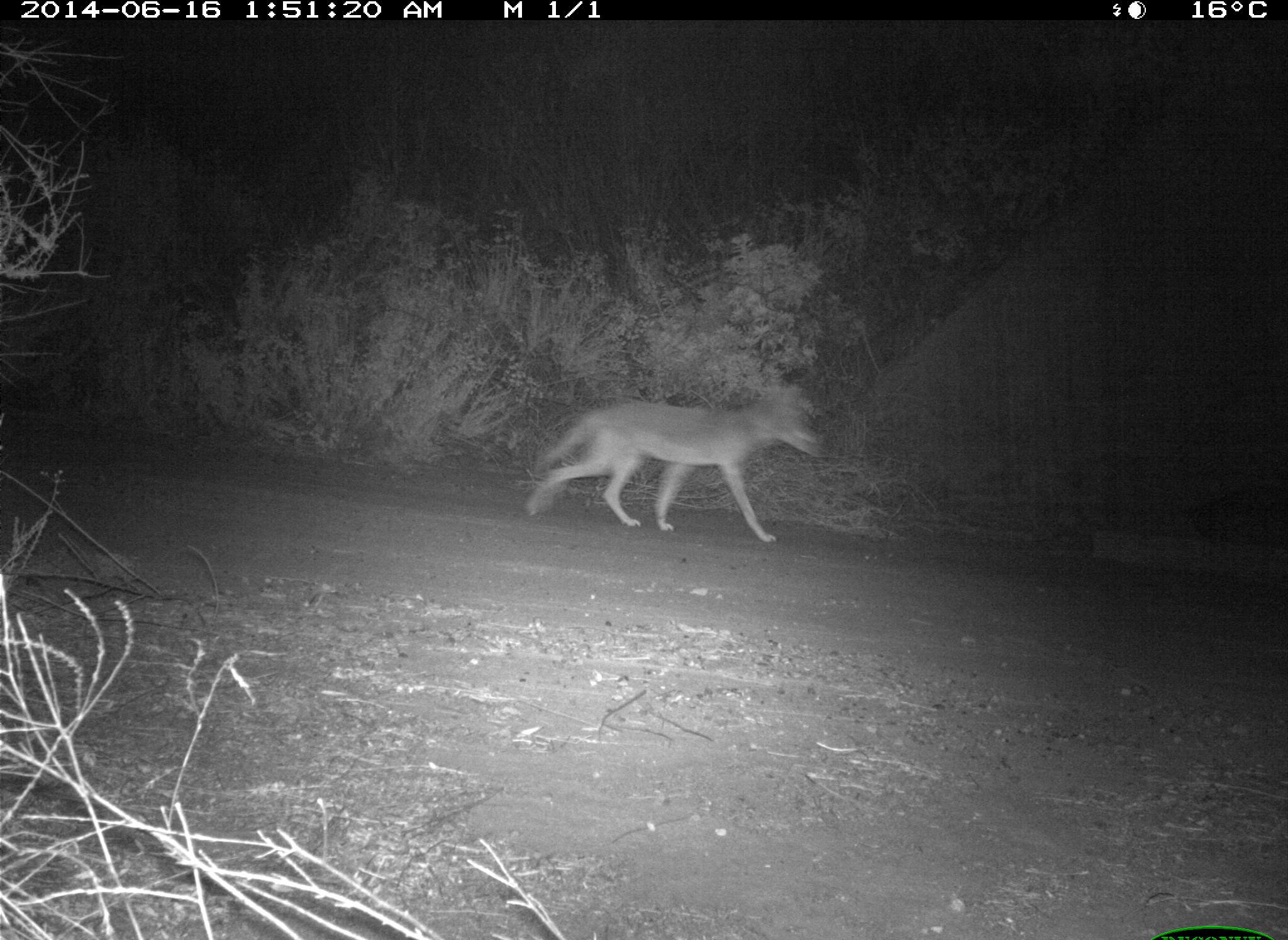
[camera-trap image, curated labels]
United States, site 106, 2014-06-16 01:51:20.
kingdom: Animalia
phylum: Chordata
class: Mammalia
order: Carnivora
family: Canidae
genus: Canis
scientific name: Canis latrans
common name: coyote